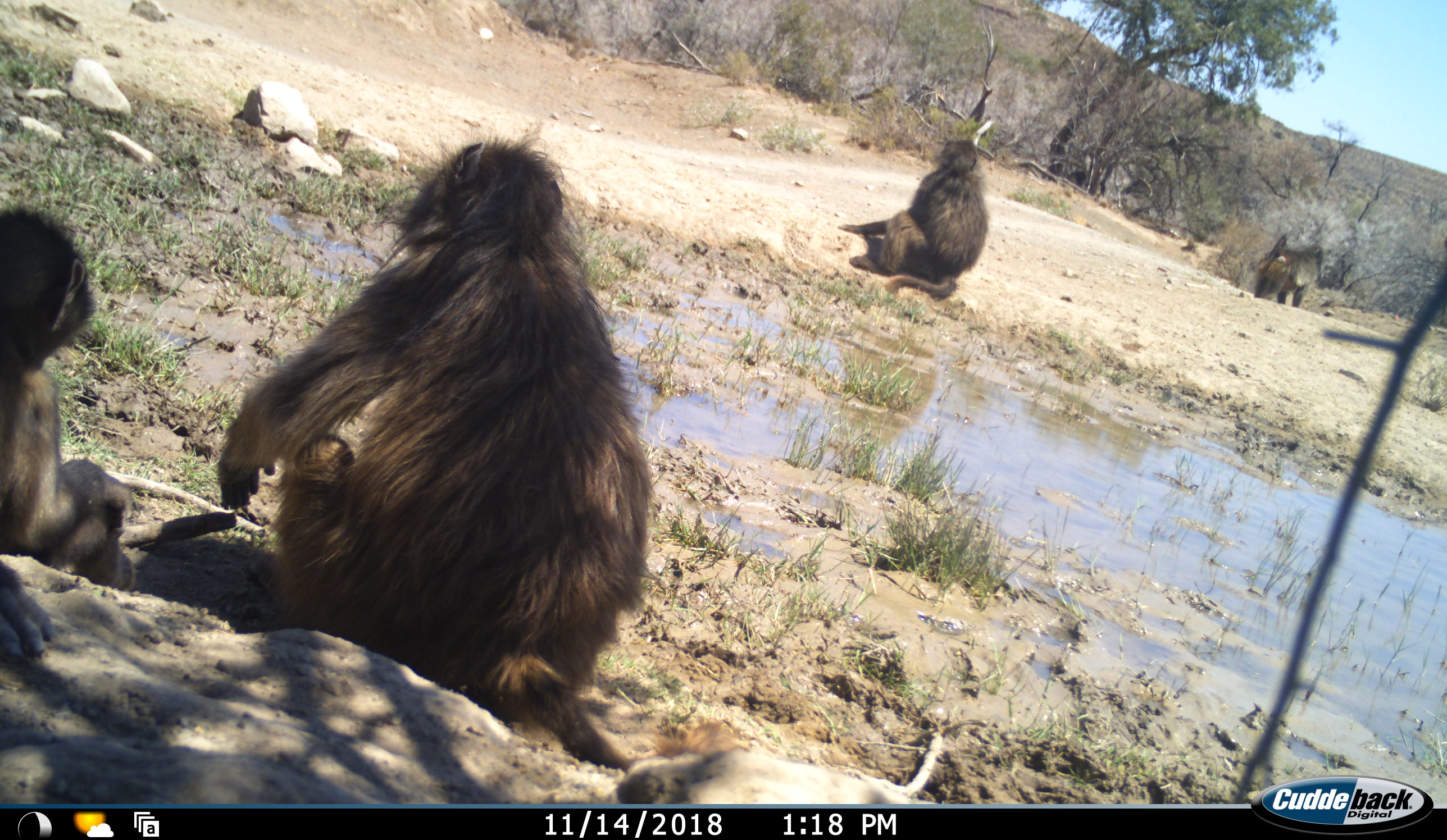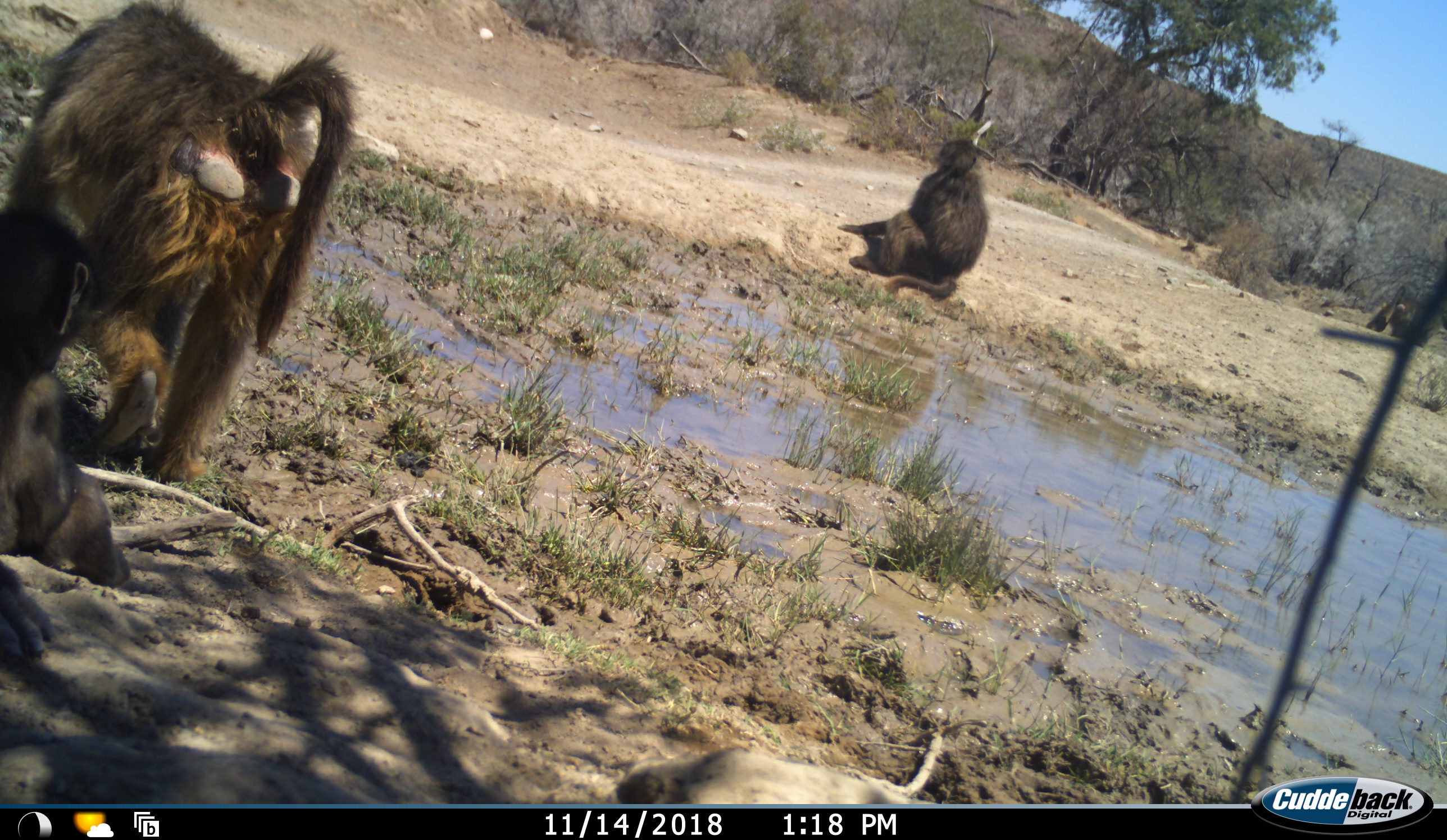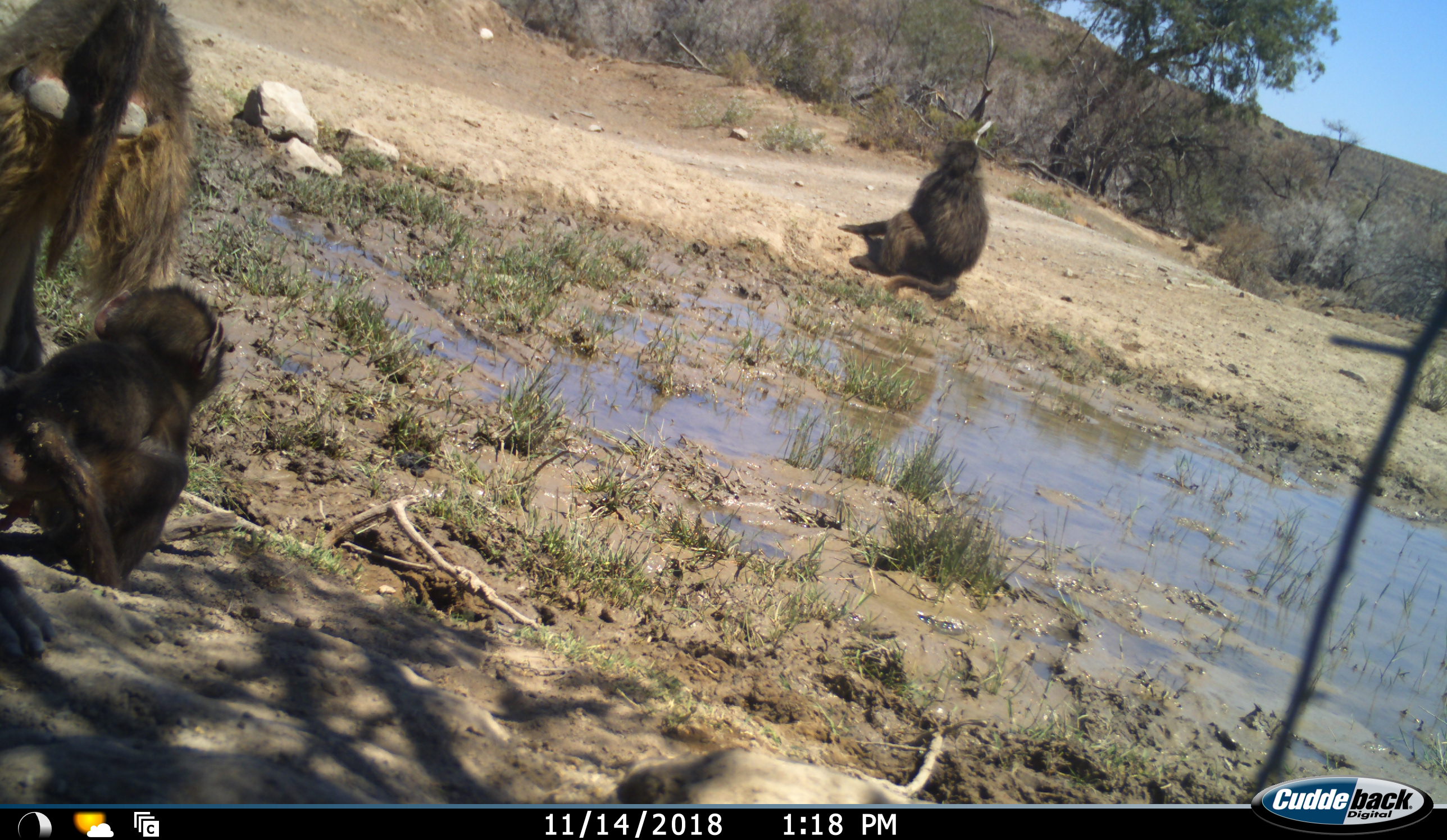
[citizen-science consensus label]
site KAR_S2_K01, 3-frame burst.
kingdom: Animalia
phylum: Chordata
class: Mammalia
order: Primates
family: Cercopithecidae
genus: Papio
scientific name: Papio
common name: baboon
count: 4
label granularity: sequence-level